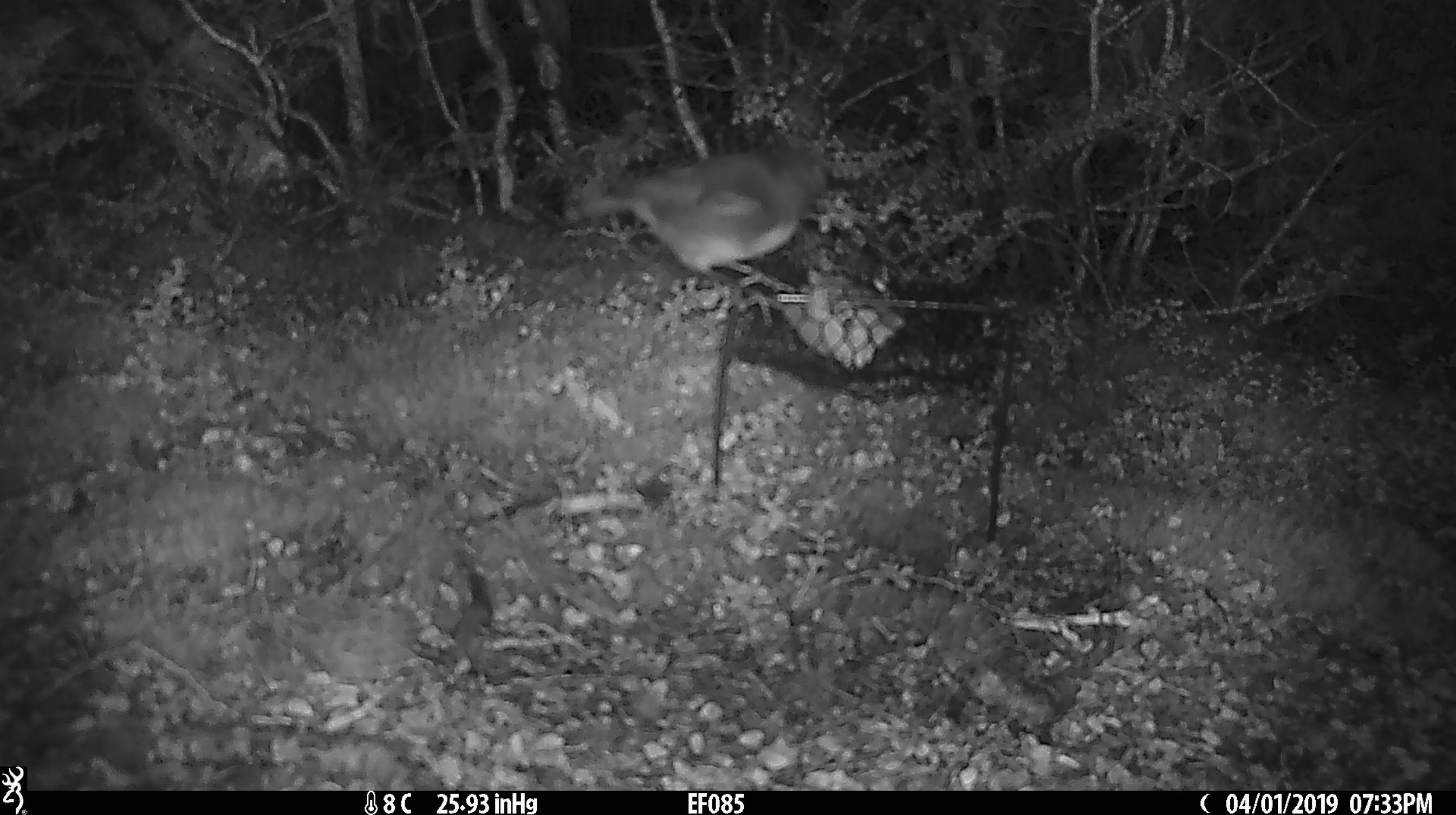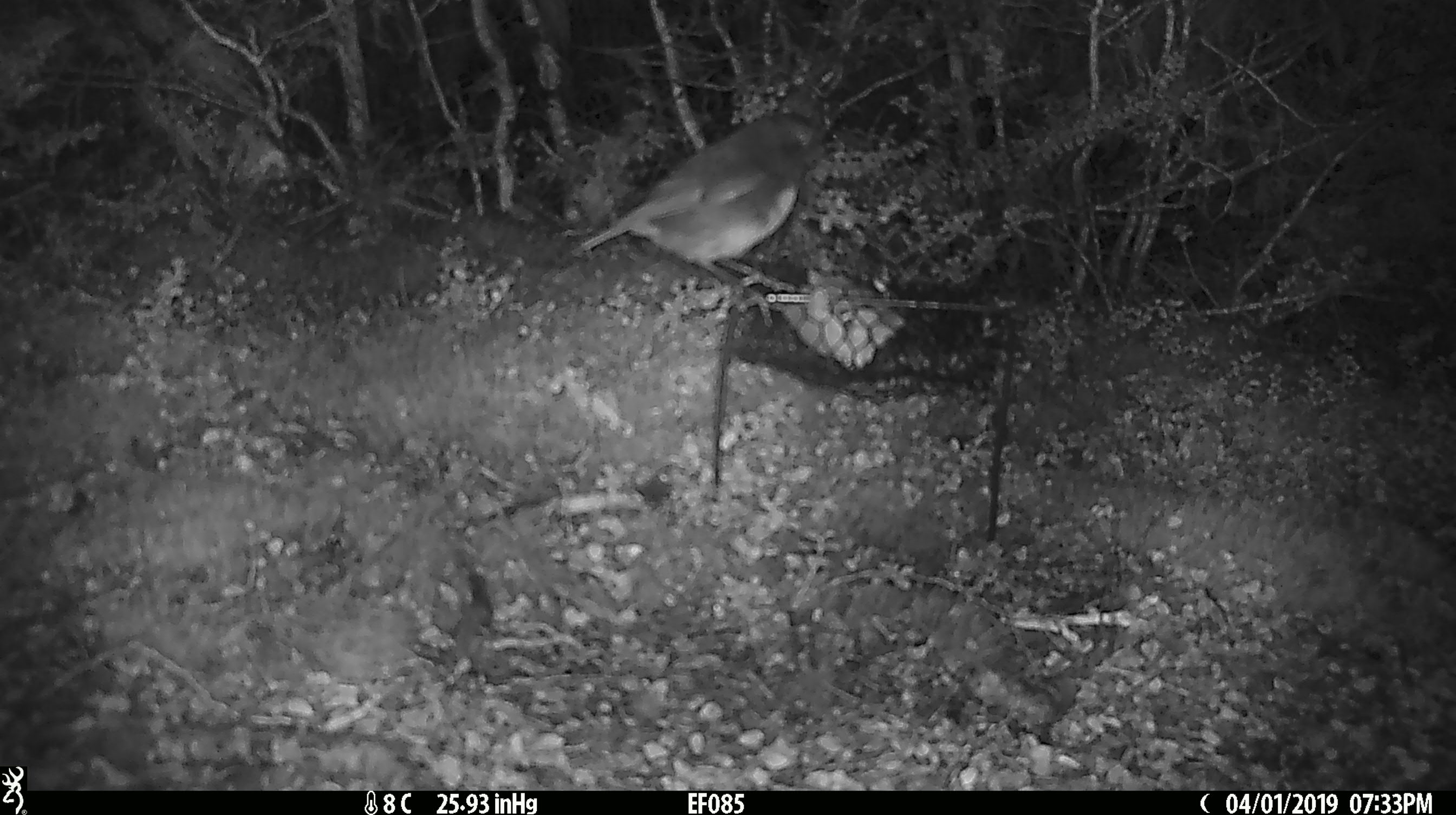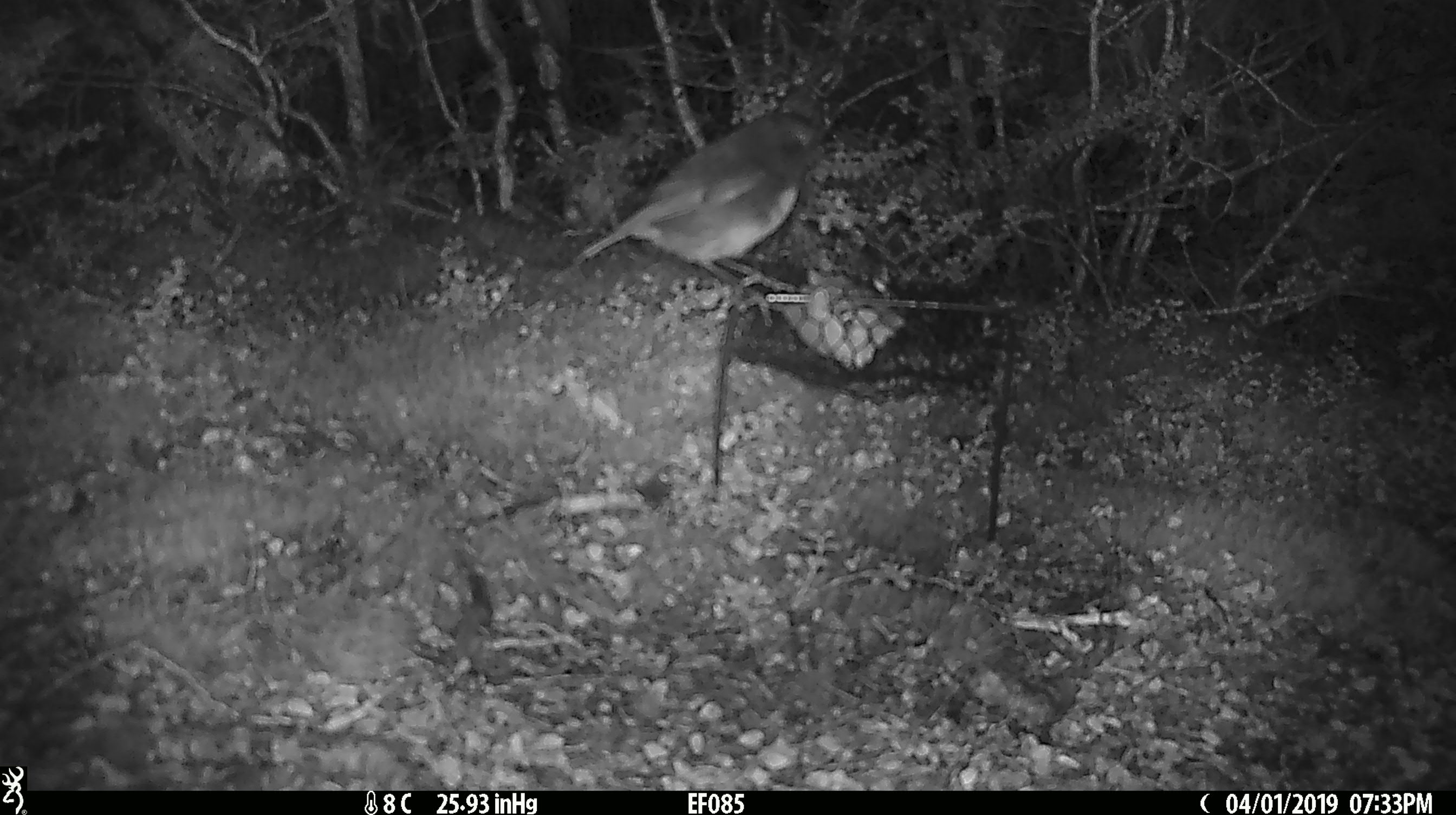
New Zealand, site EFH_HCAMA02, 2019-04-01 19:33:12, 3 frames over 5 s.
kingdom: Animalia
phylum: Chordata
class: Aves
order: Passeriformes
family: Petroicidae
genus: Petroica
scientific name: Petroica australis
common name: new zealand robin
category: robin